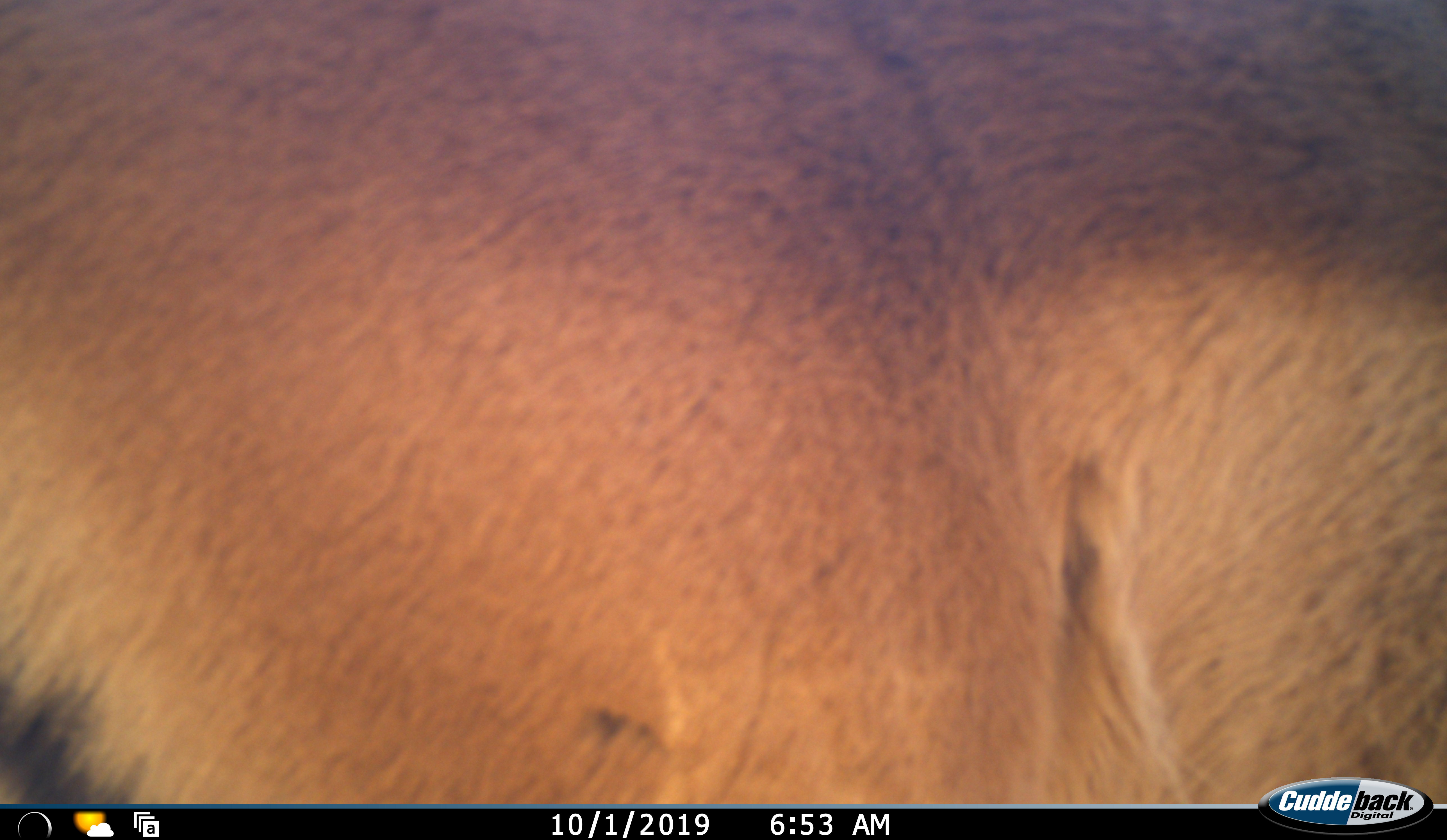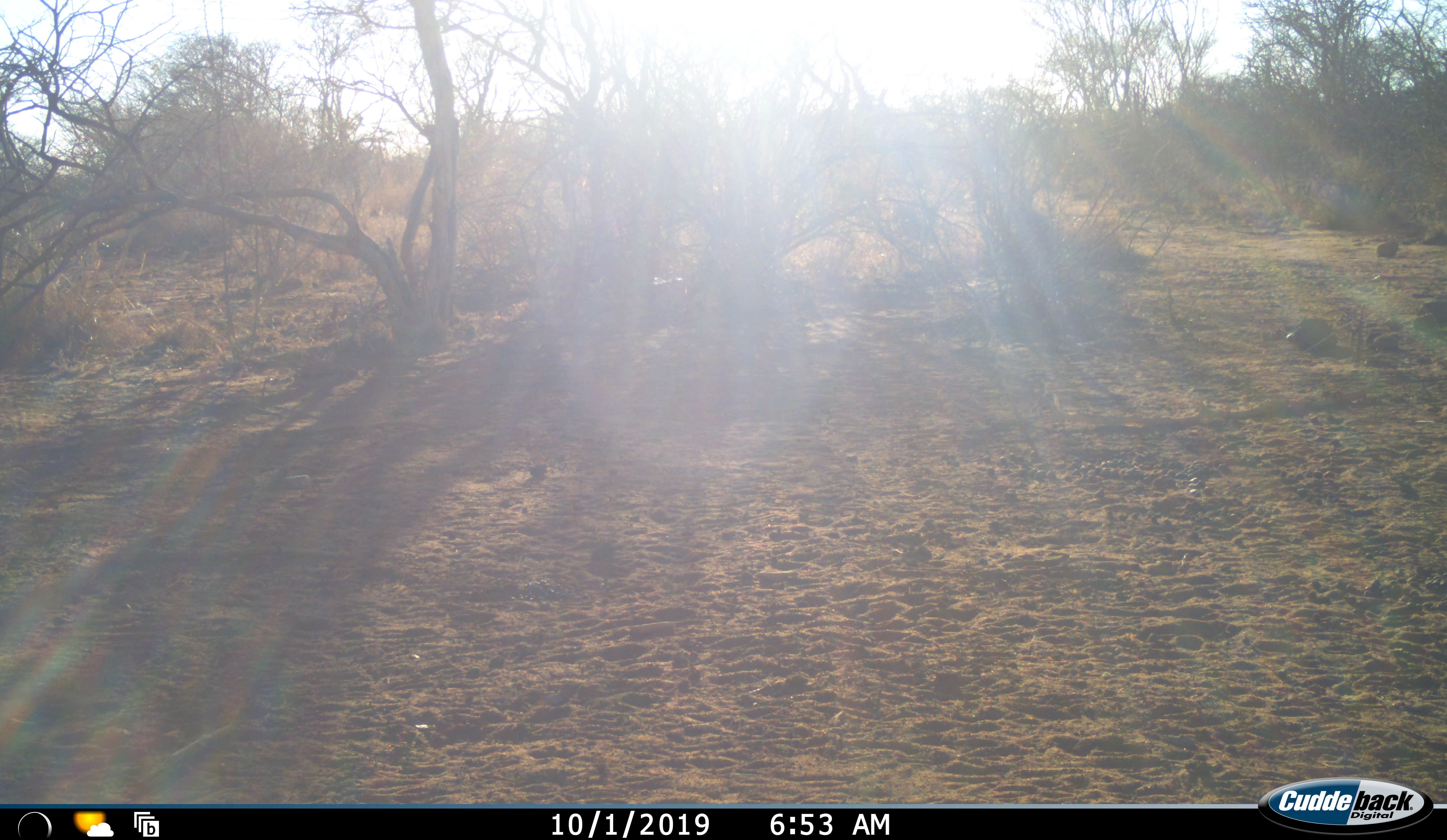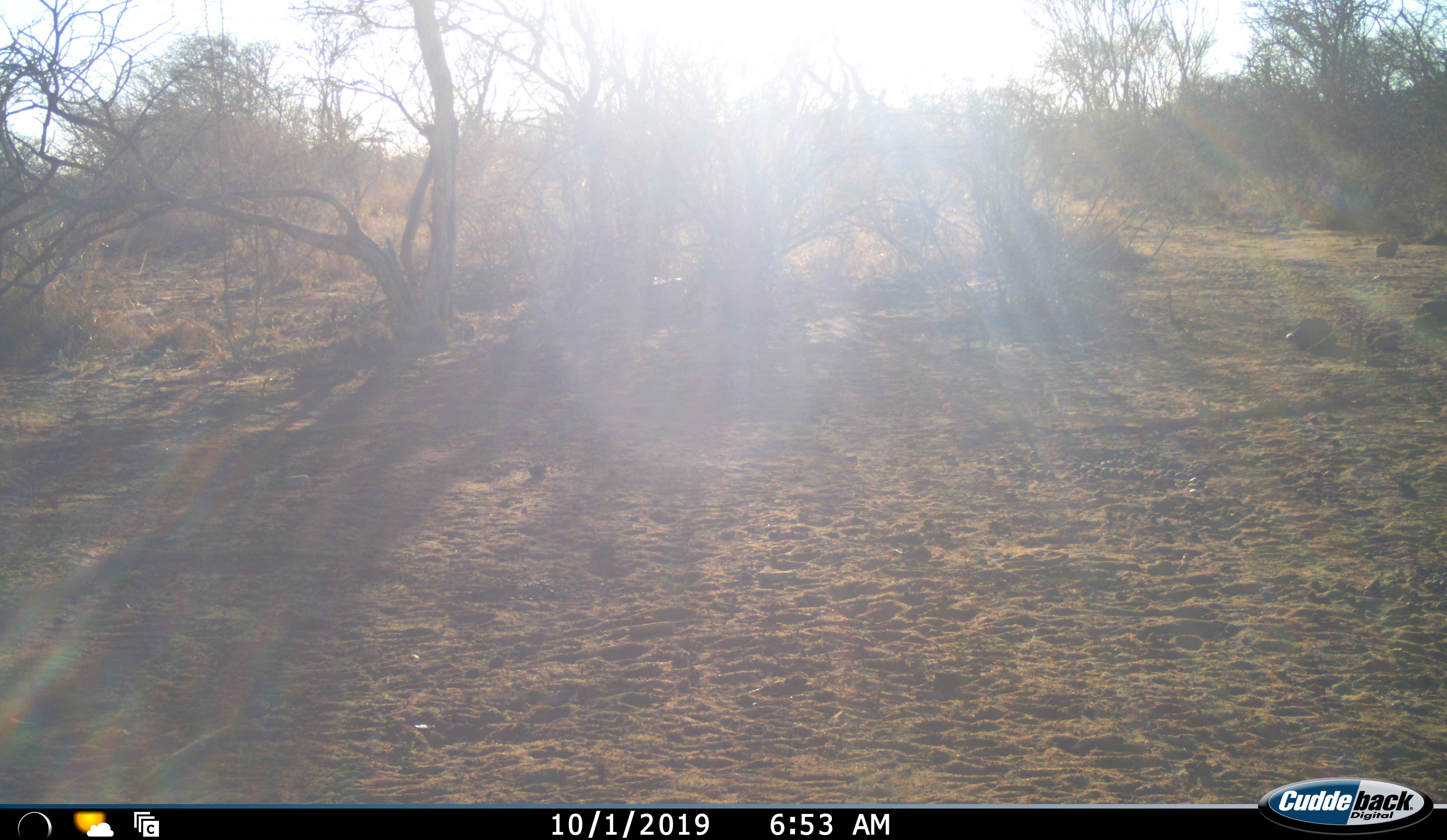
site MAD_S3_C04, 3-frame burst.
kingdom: Animalia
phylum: Chordata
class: Mammalia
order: Artiodactyla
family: Bovidae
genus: Aepyceros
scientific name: Aepyceros melampus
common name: impala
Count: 1.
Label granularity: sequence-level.